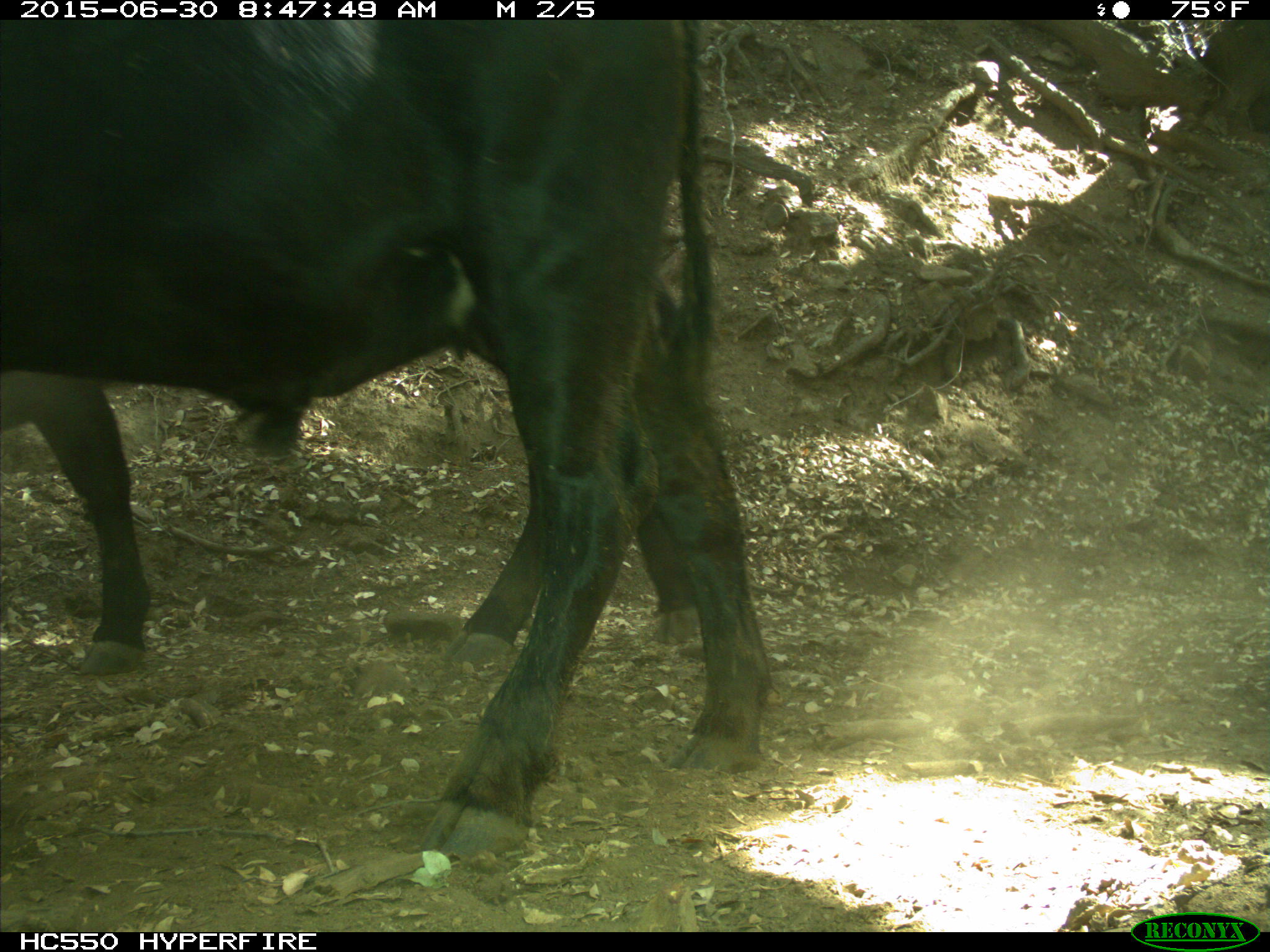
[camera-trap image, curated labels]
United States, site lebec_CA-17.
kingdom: Animalia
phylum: Chordata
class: Mammalia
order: Artiodactyla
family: Bovidae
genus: Bos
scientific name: Bos taurus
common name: domestic cow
Bos taurus (domestic cow).